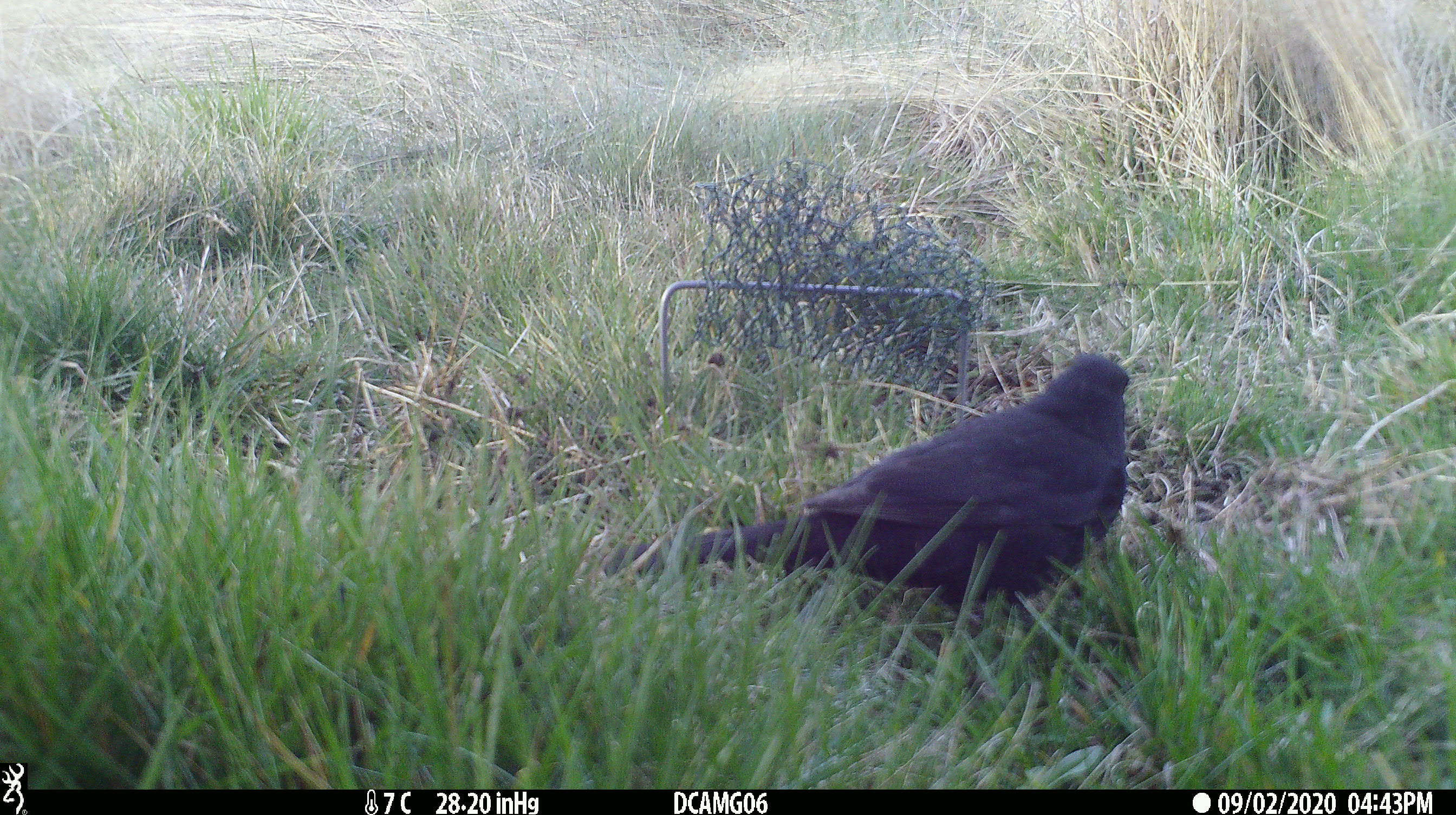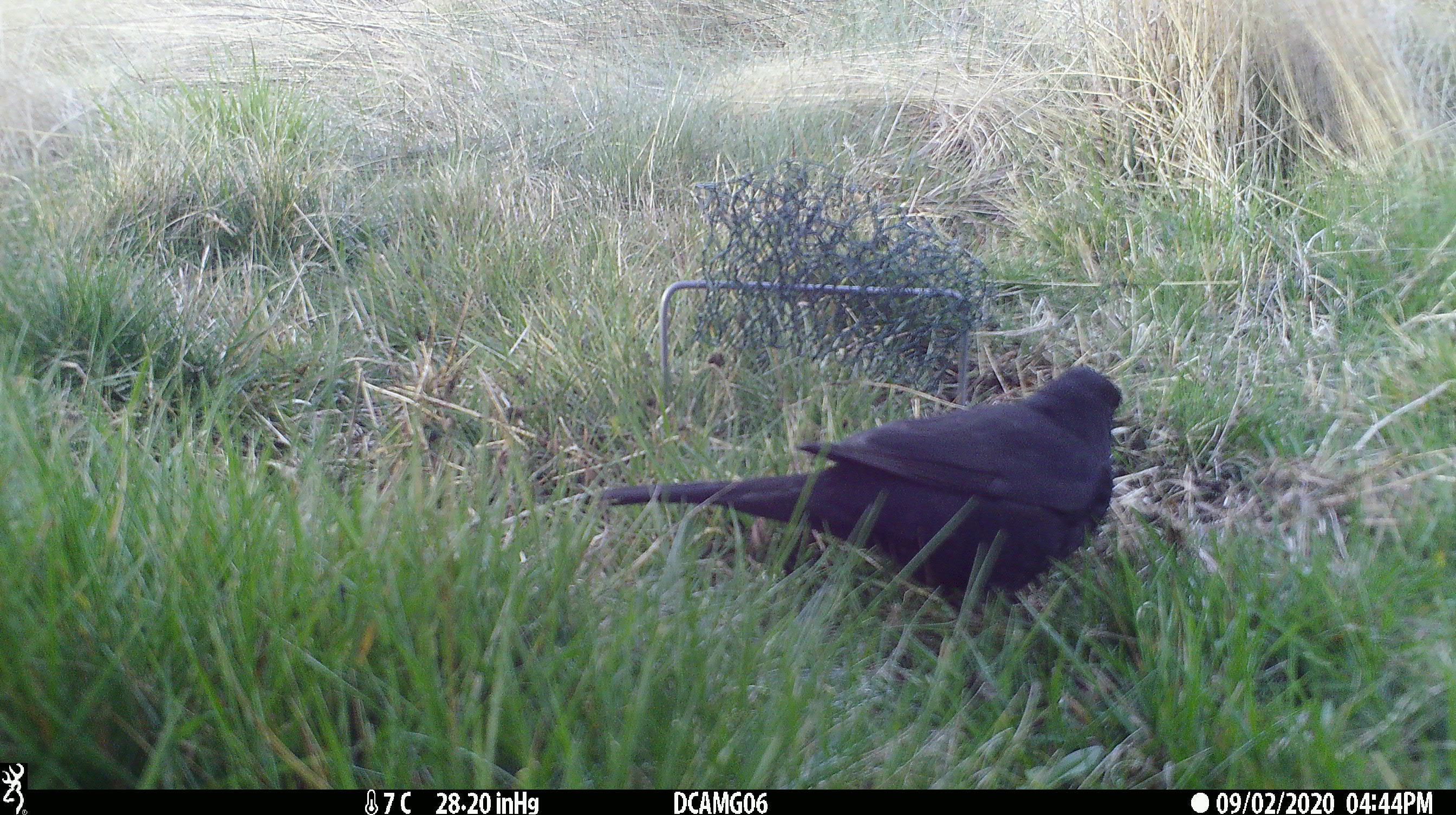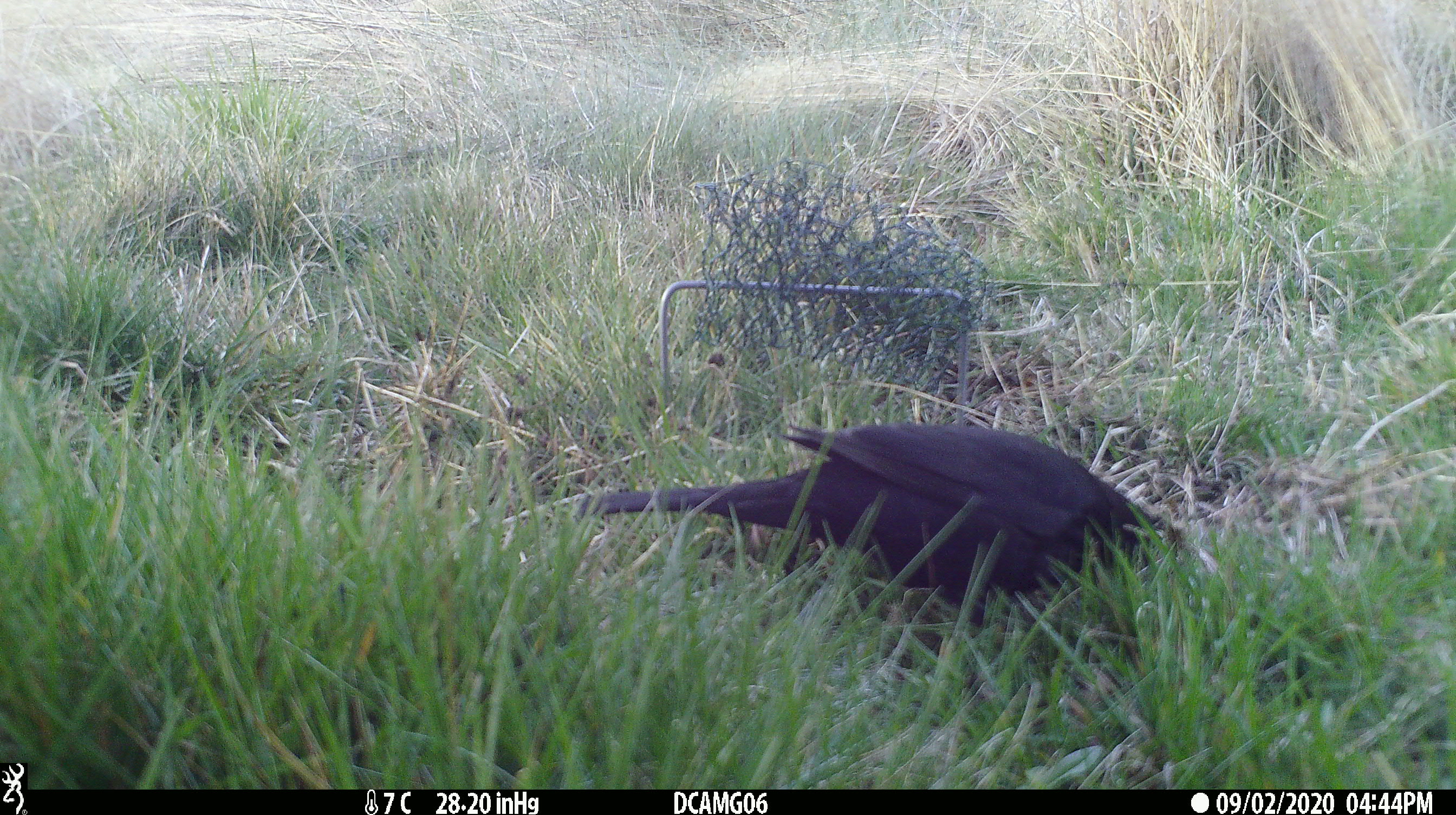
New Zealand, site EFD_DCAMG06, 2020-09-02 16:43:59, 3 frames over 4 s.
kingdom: Animalia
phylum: Chordata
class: Aves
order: Passeriformes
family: Turdidae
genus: Turdus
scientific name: Turdus merula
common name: eurasian blackbird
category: blackbird